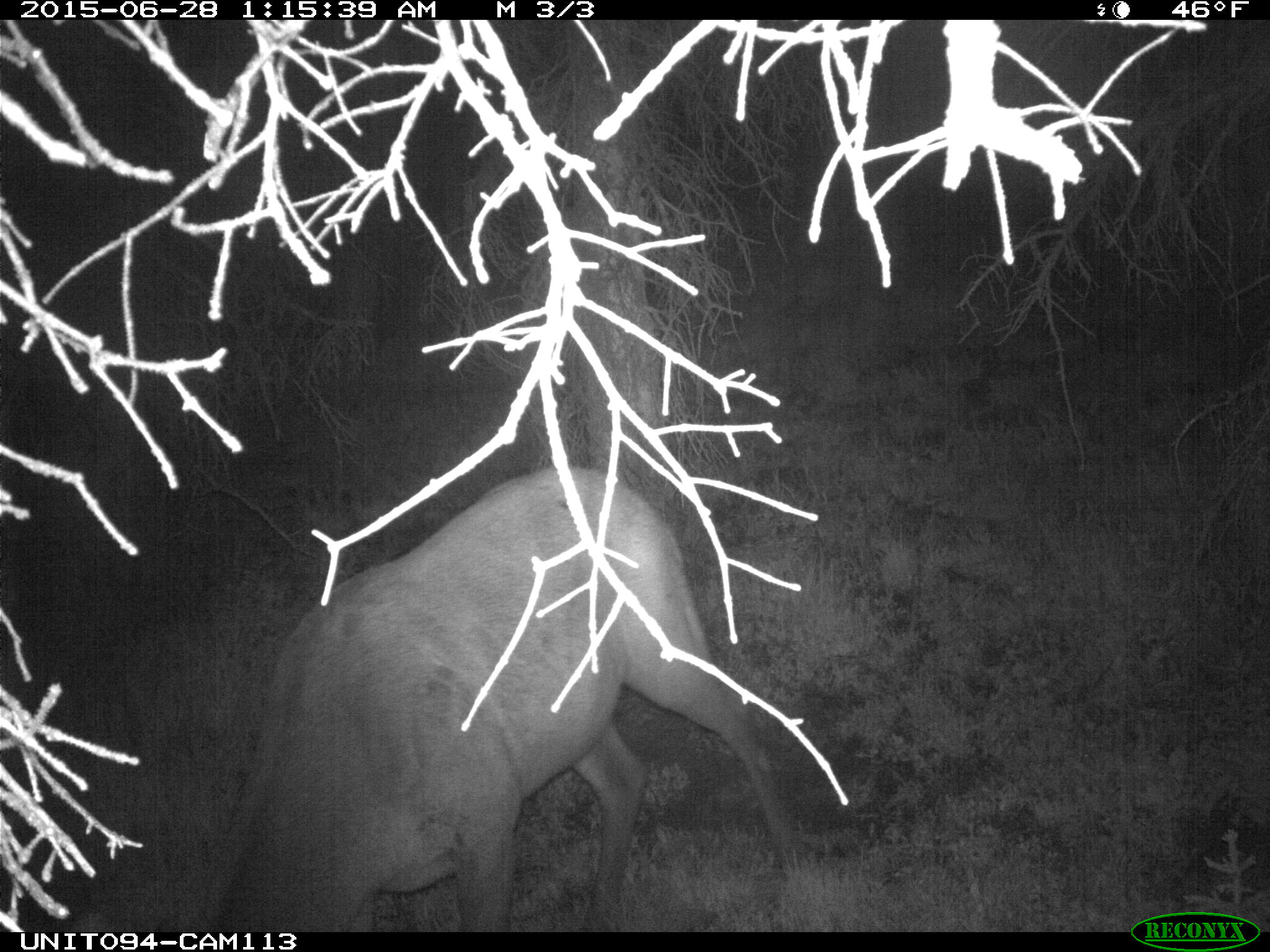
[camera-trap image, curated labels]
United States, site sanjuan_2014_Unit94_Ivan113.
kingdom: Animalia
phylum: Chordata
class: Mammalia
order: Artiodactyla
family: Cervidae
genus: Cervus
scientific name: Cervus elaphus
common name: red deer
Cervus elaphus (red deer).